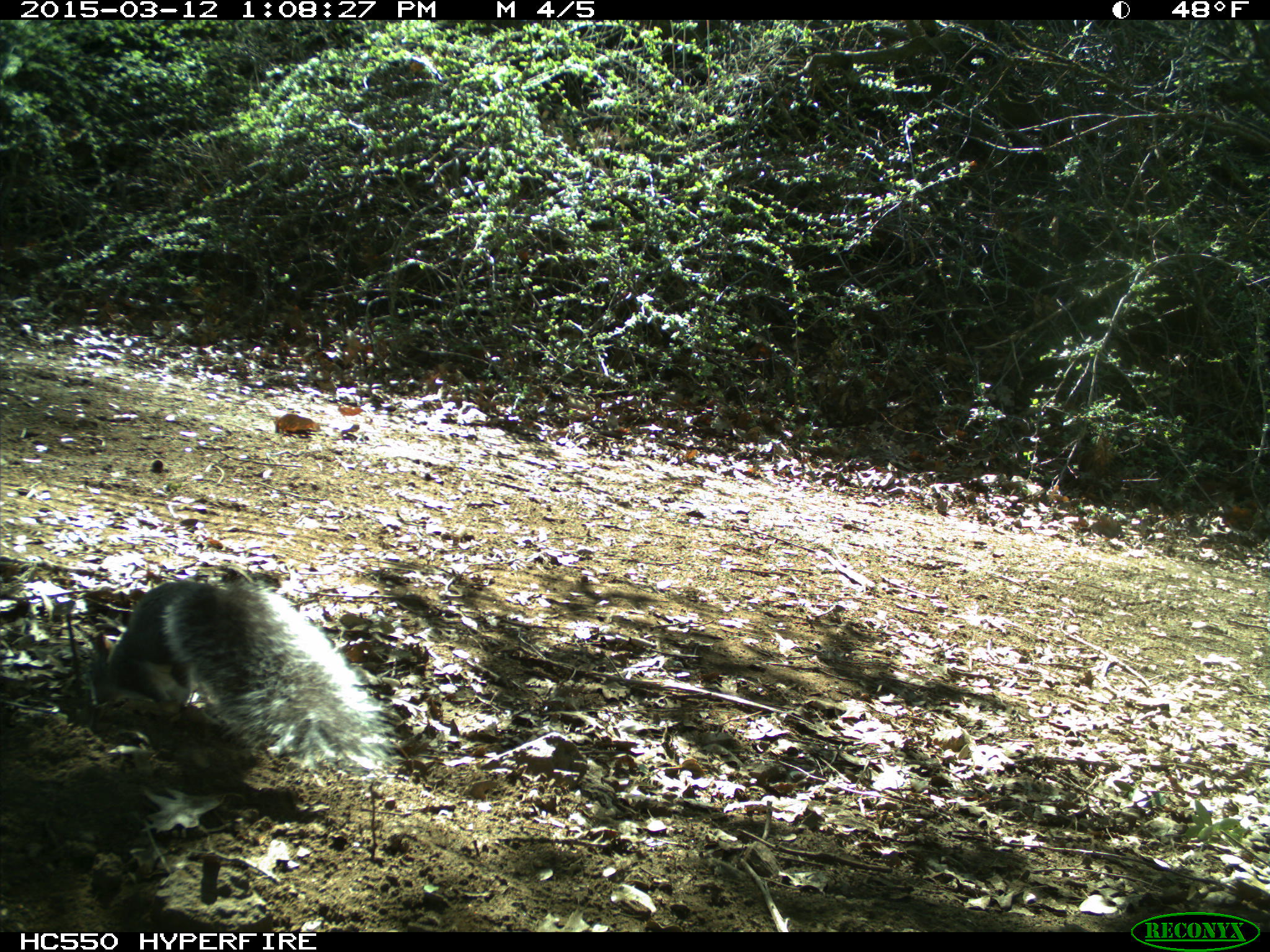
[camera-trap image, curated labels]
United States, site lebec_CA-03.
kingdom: Animalia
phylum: Chordata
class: Mammalia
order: Rodentia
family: Sciuridae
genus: Sciurus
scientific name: Sciurus carolinensis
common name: eastern gray squirrel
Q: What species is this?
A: Sciurus carolinensis (eastern gray squirrel).